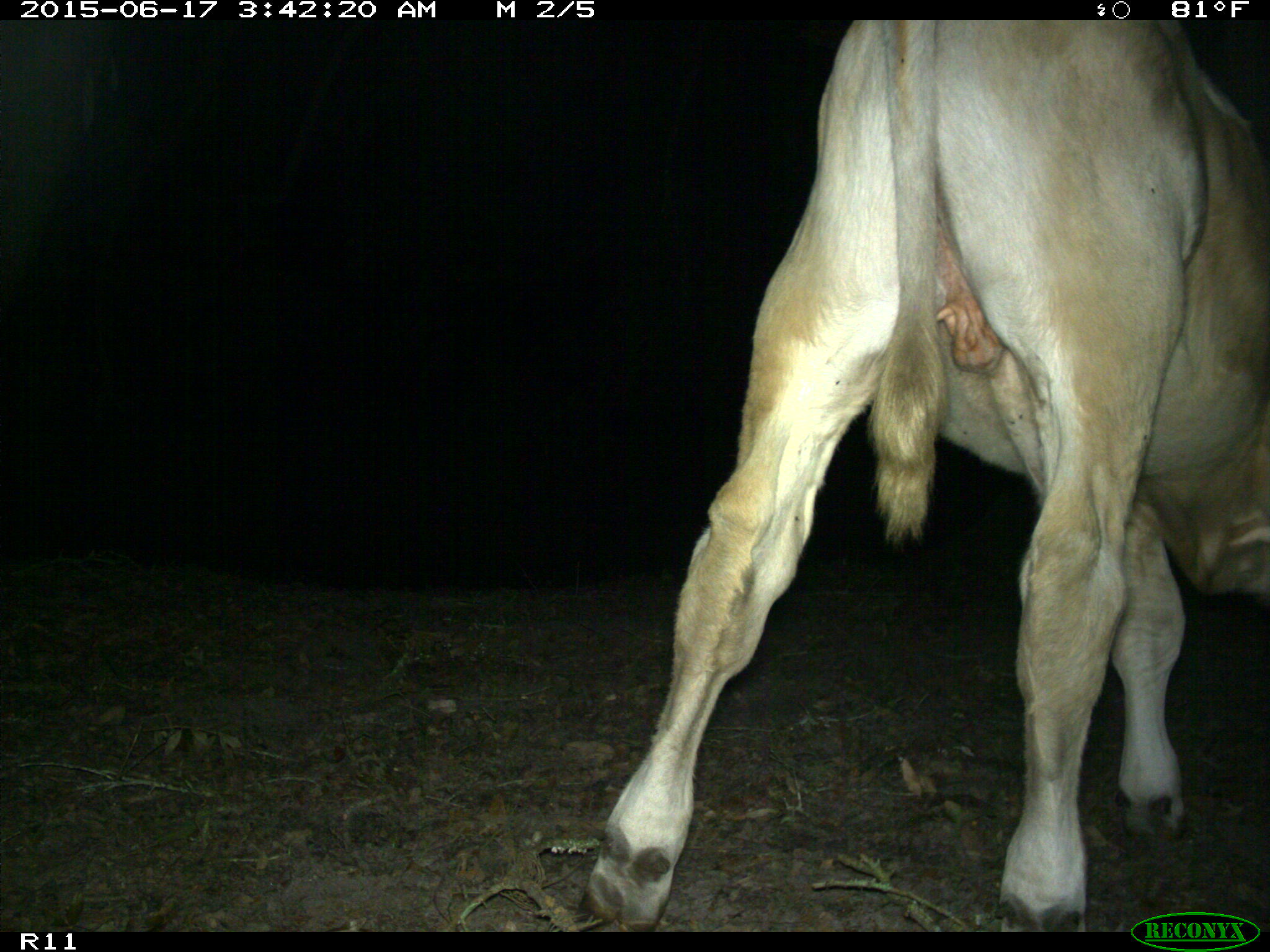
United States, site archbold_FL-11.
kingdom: Animalia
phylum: Chordata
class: Mammalia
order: Artiodactyla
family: Bovidae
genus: Bos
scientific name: Bos taurus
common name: domestic cow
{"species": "Bos taurus (domestic cow)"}